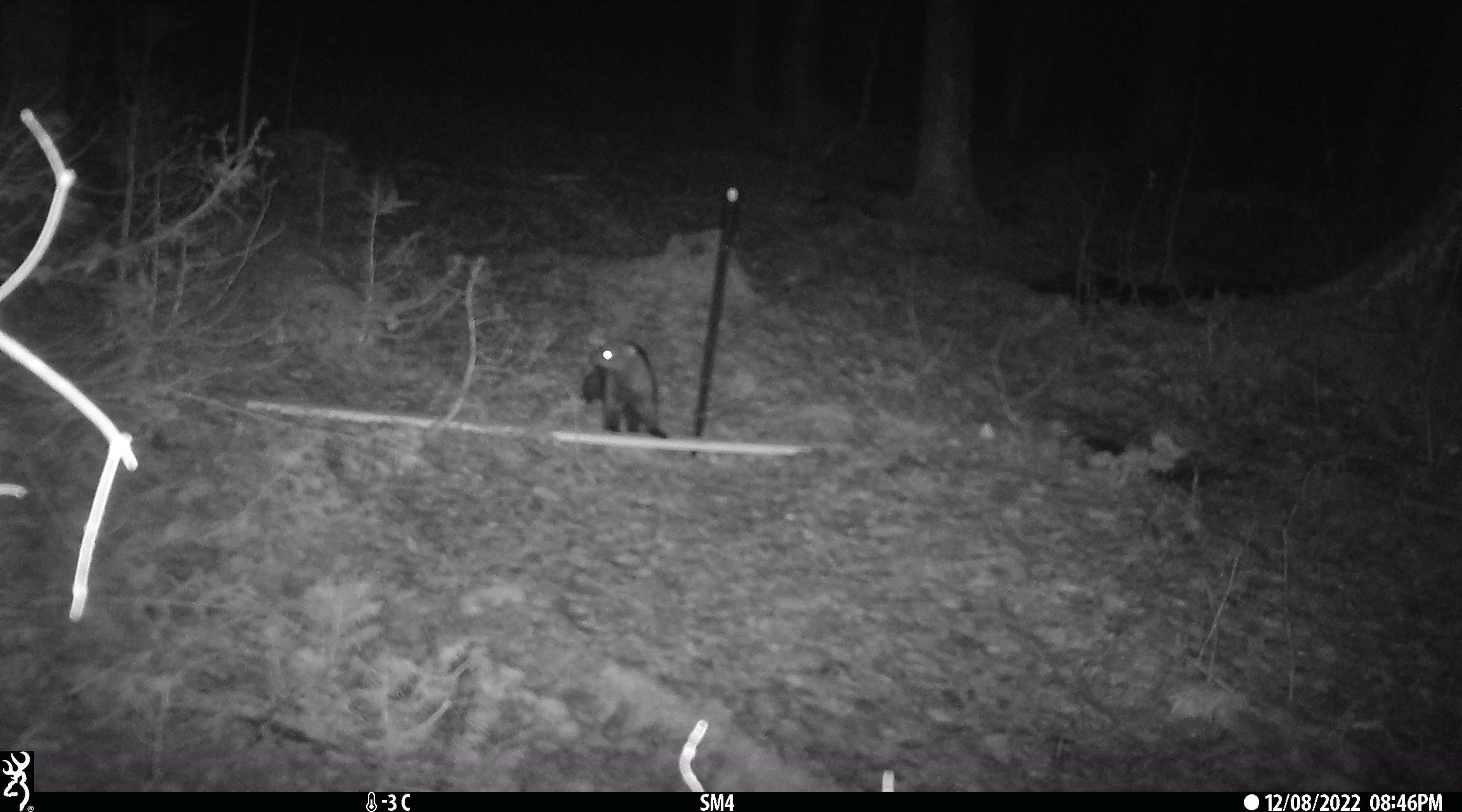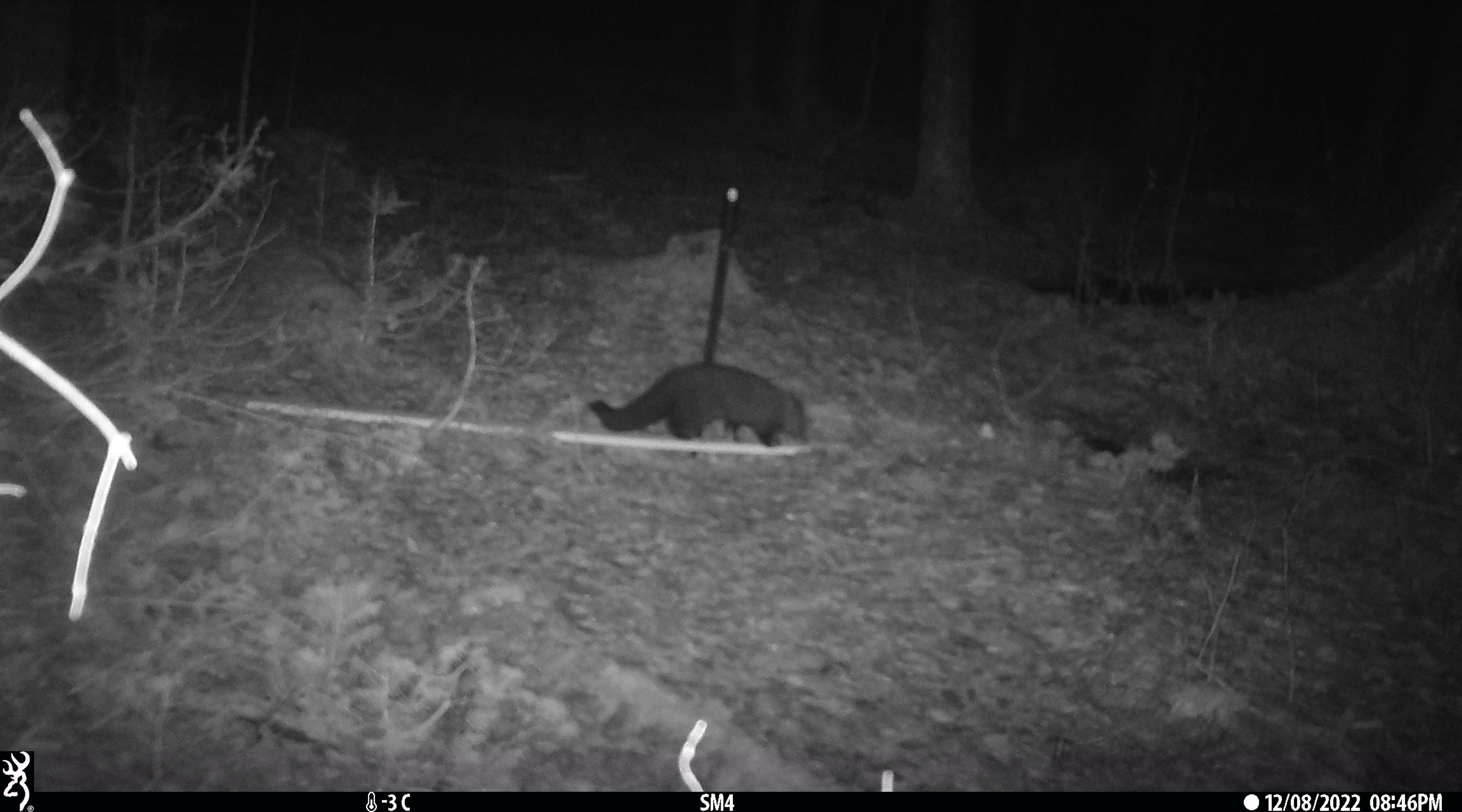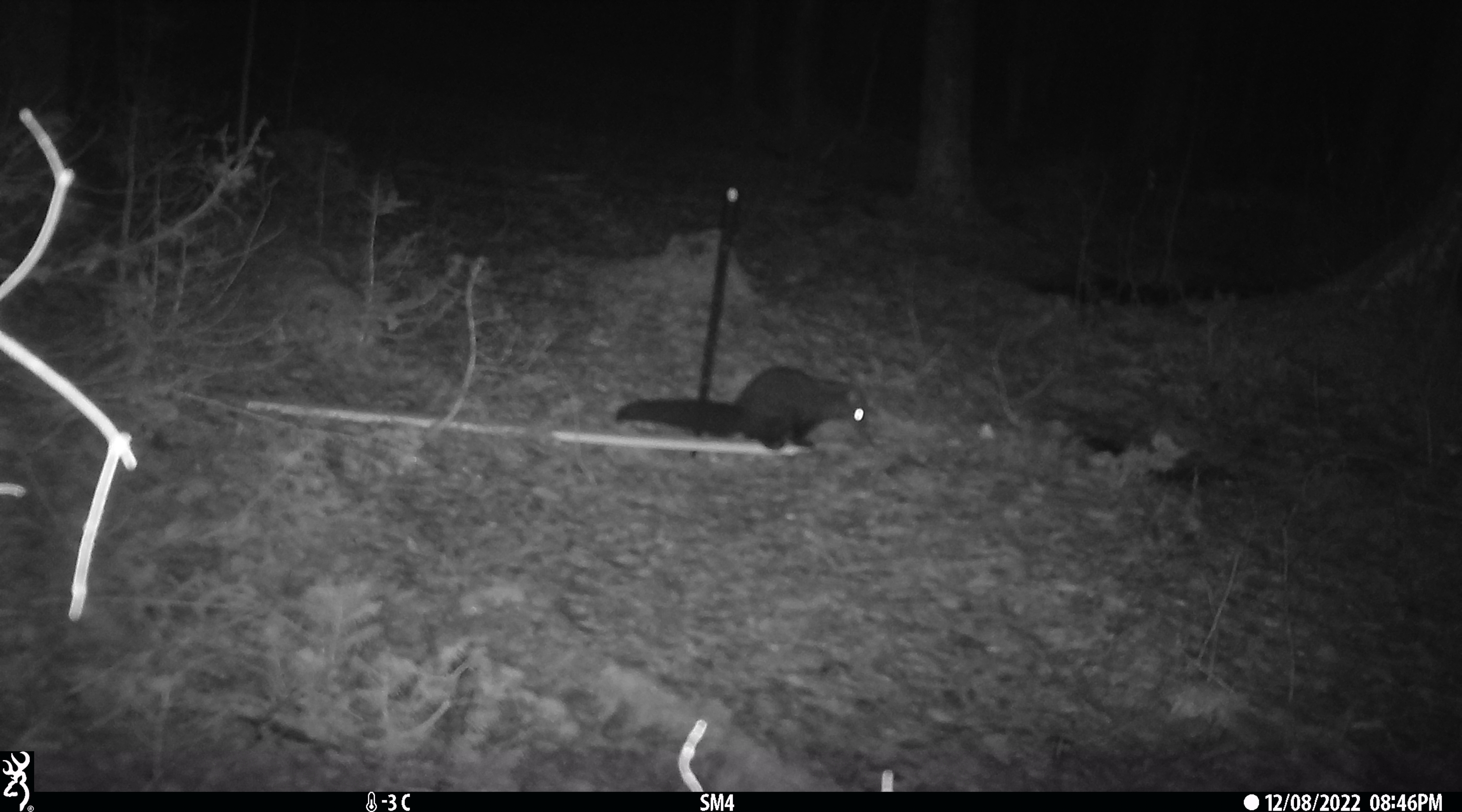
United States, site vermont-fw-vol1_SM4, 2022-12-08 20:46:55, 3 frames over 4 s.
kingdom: Animalia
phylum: Chordata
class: Mammalia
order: Carnivora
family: Mustelidae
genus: Pekania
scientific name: Pekania pennanti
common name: fisher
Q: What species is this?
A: Fisher (Pekania pennanti).